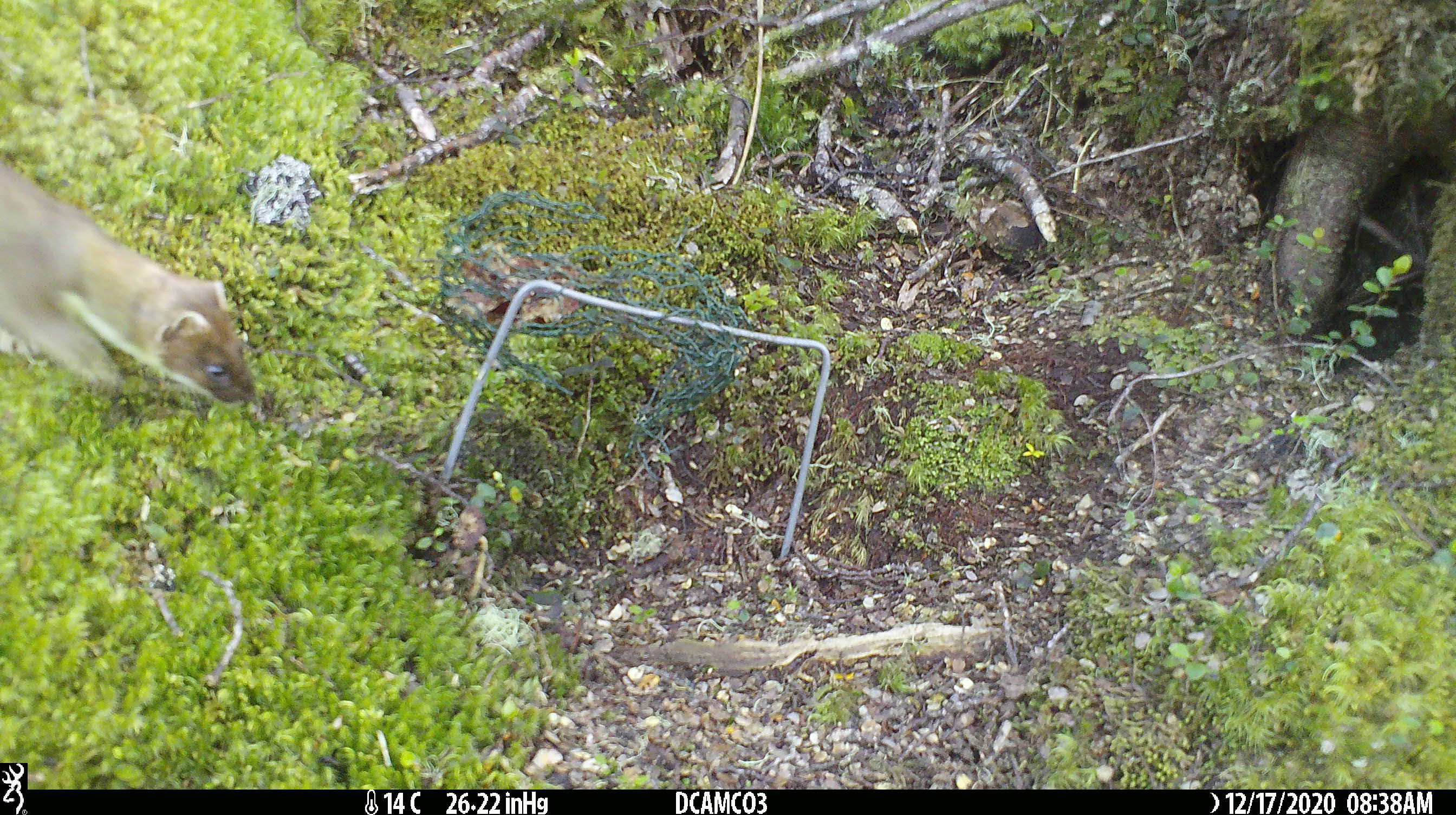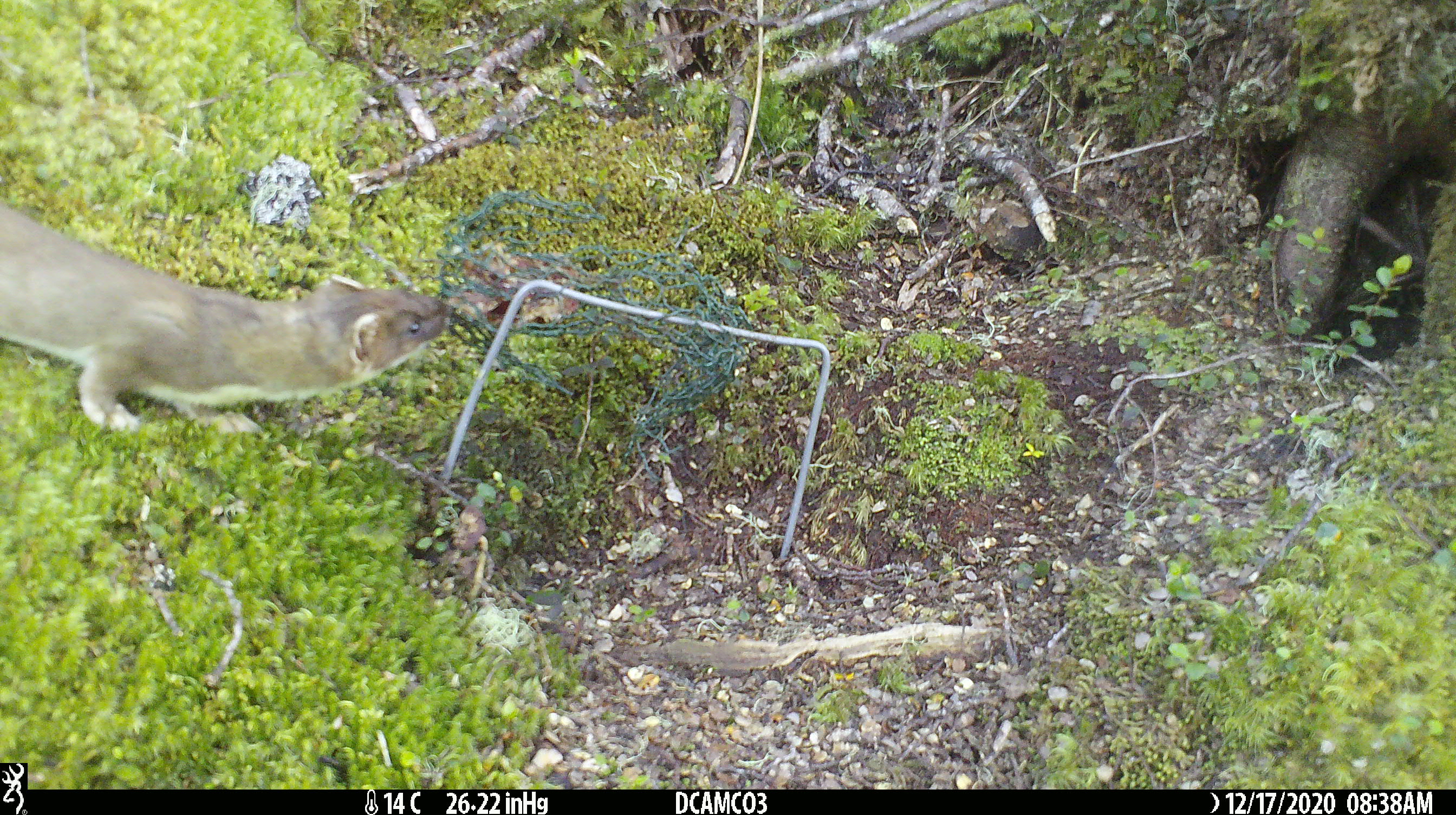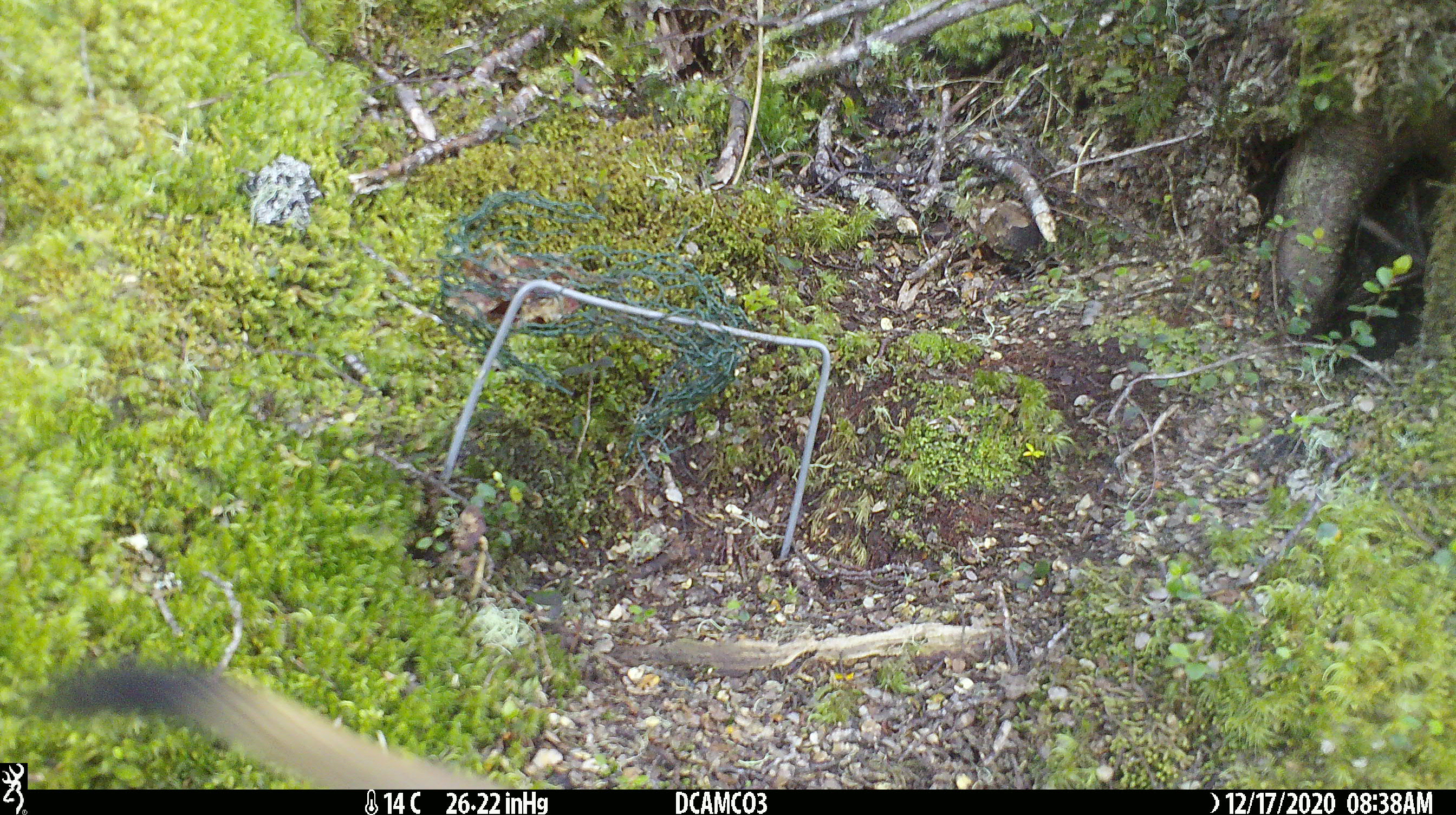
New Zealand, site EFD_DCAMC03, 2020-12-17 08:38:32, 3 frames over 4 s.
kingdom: Animalia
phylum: Chordata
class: Mammalia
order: Carnivora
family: Mustelidae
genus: Mustela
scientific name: Mustela erminea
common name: stoat